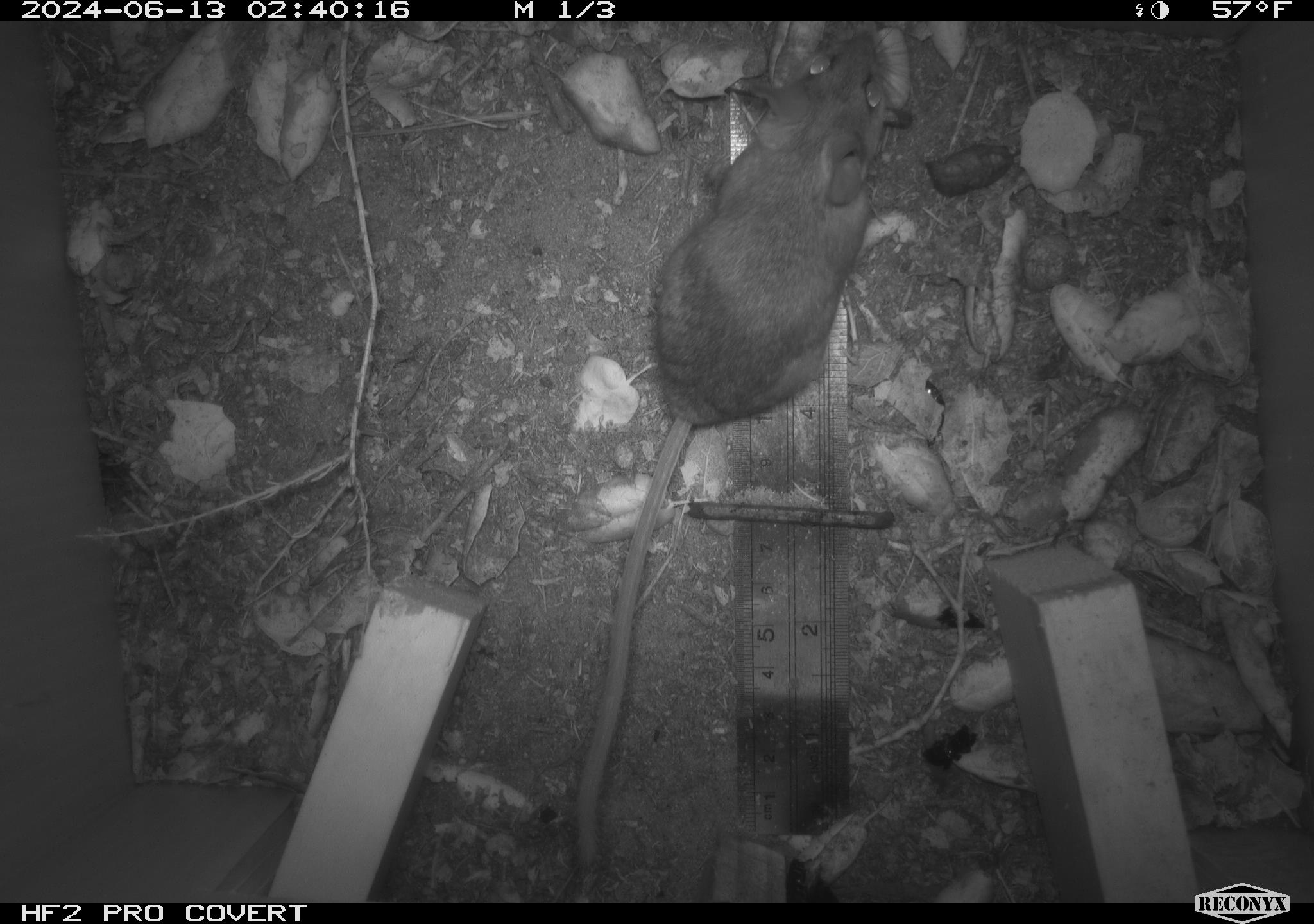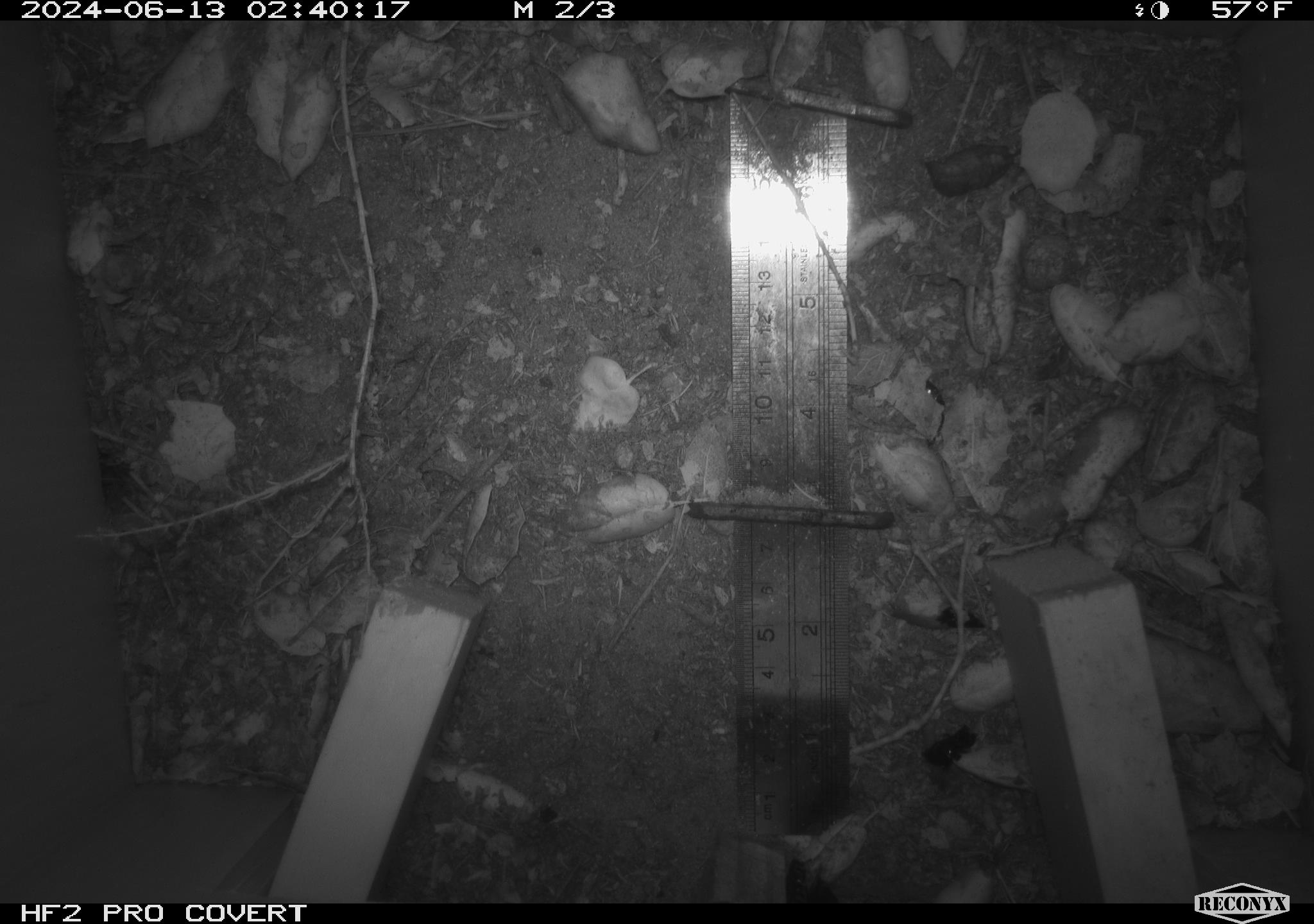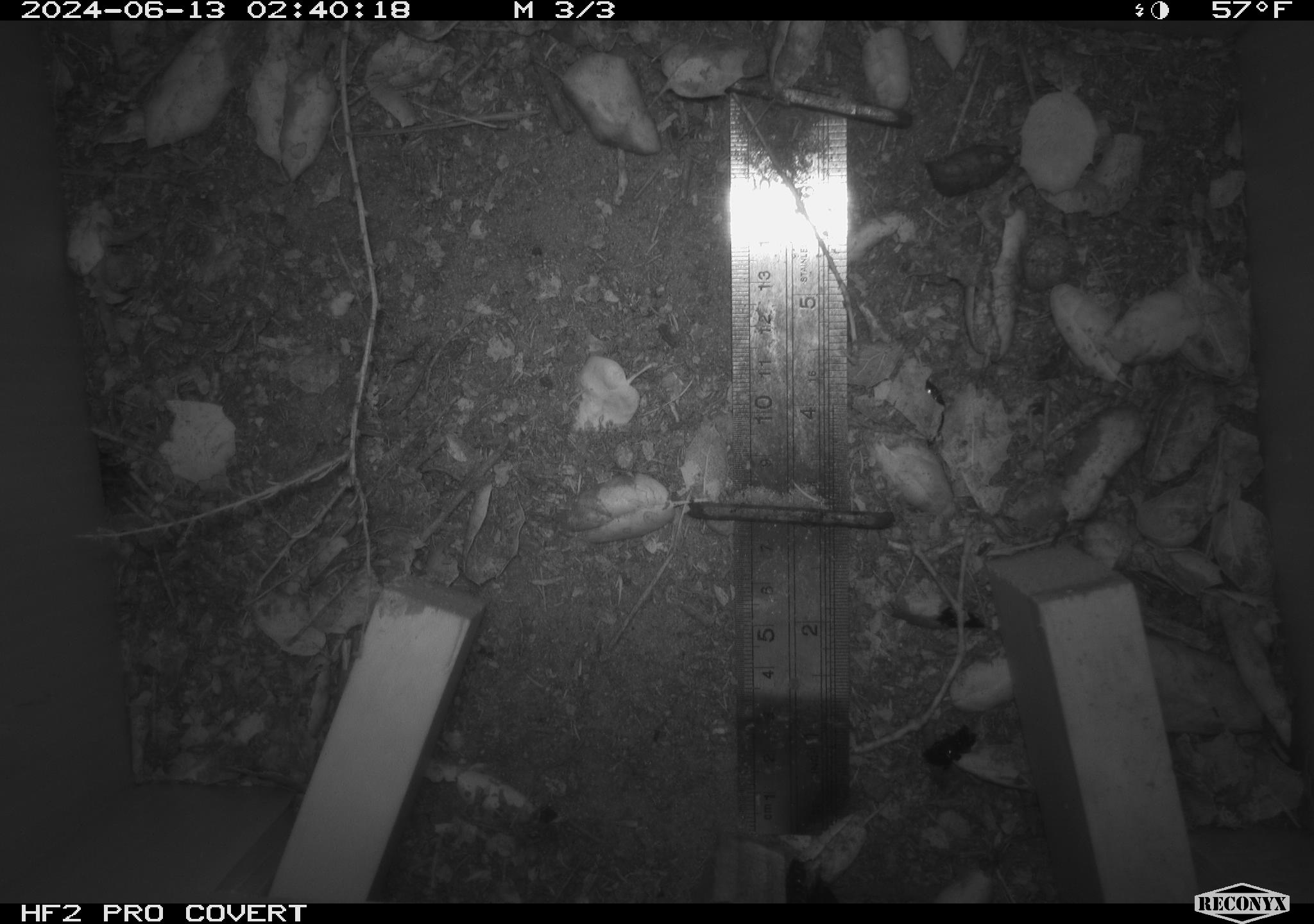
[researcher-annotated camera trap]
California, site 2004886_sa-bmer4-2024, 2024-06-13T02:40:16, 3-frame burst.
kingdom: Animalia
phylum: Chordata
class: Mammalia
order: Rodentia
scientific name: Rodentia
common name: woodrat or rat or mouse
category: woodrat or rat or mouse species